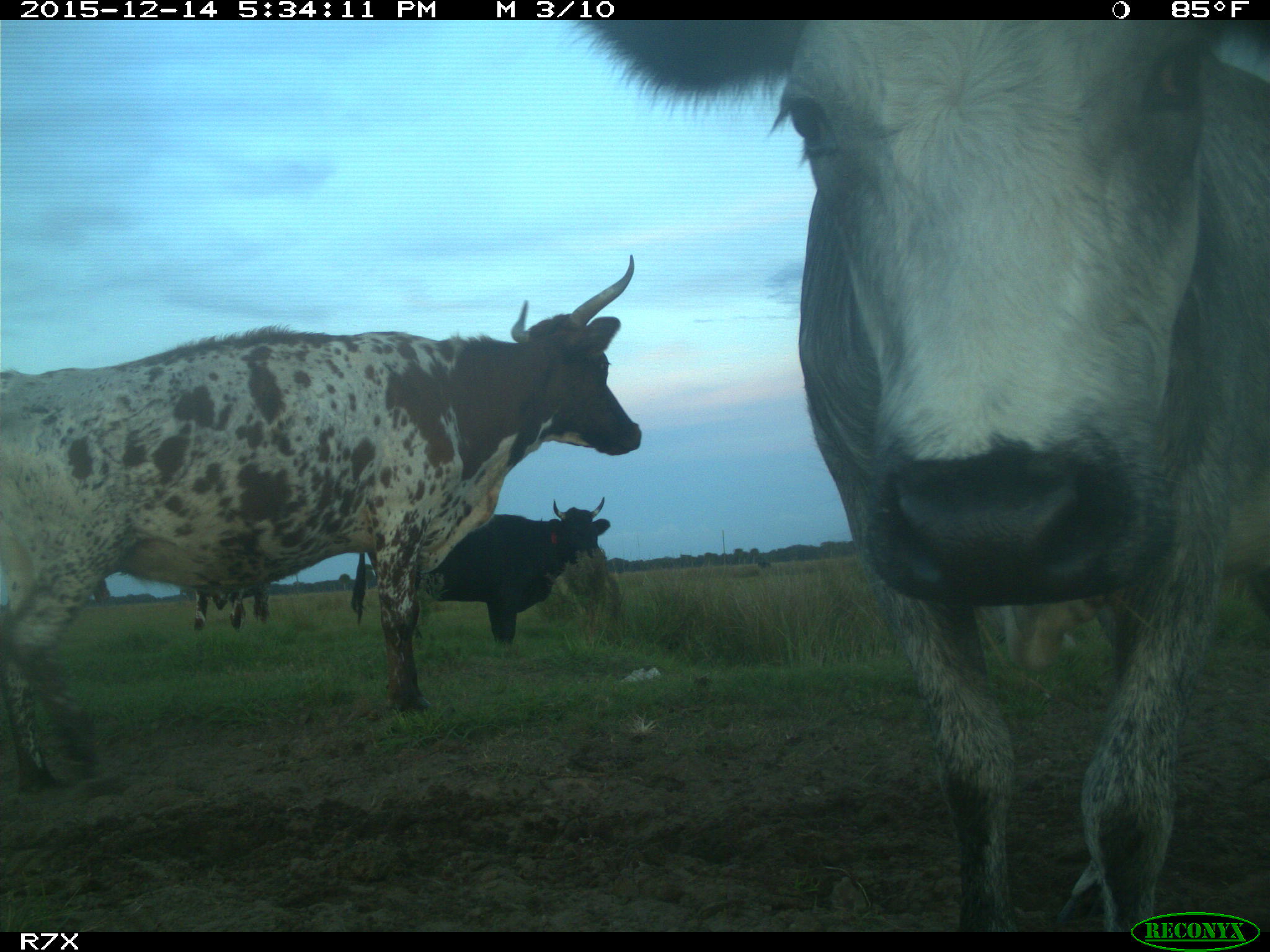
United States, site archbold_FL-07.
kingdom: Animalia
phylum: Chordata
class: Mammalia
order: Artiodactyla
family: Bovidae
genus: Bos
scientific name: Bos taurus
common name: domestic cow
Bos taurus (domestic cow).